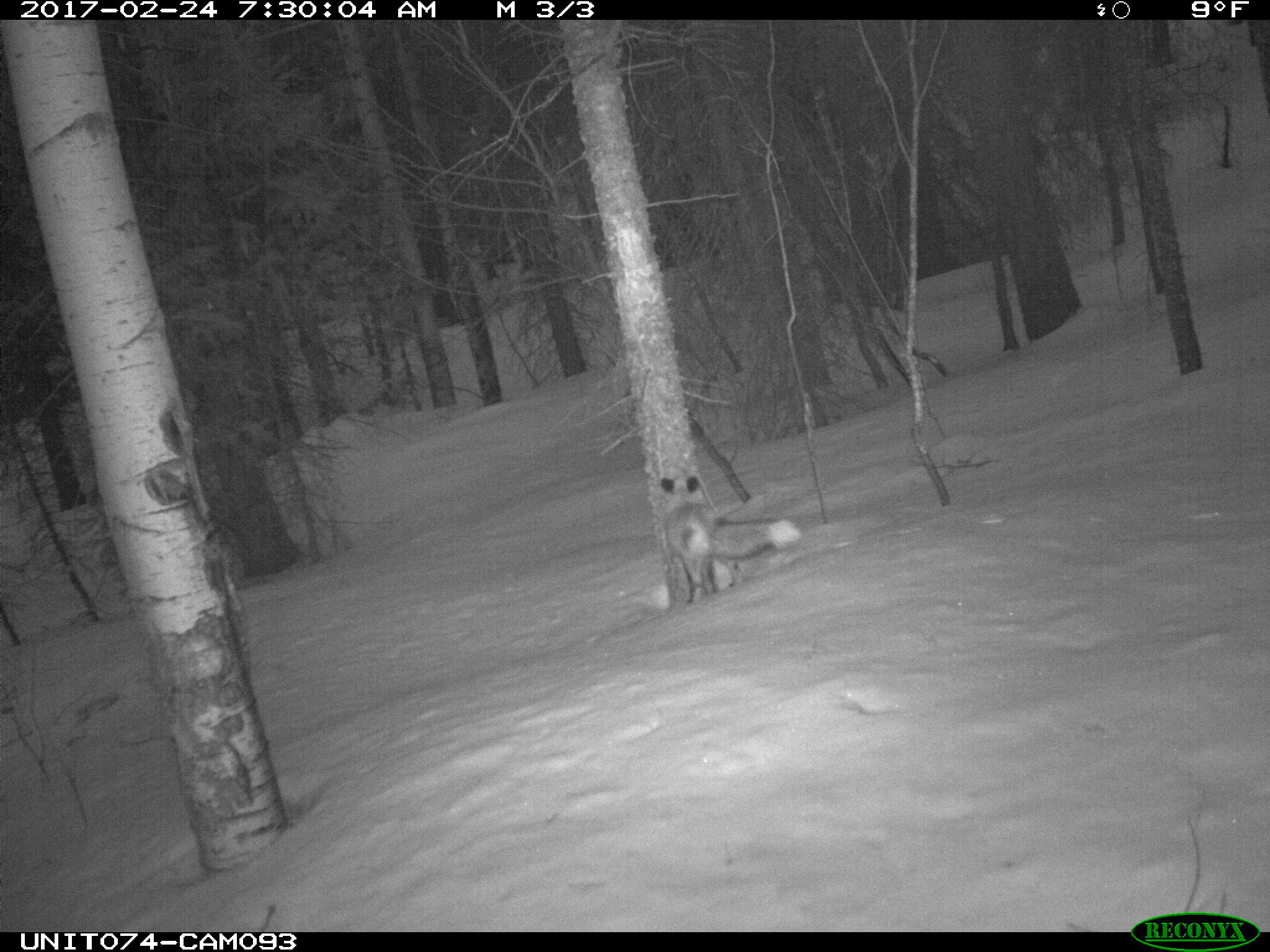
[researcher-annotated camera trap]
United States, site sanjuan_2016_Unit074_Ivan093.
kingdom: Animalia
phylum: Chordata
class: Mammalia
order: Carnivora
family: Canidae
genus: Vulpes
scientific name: Vulpes vulpes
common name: red fox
Vulpes vulpes (red fox).